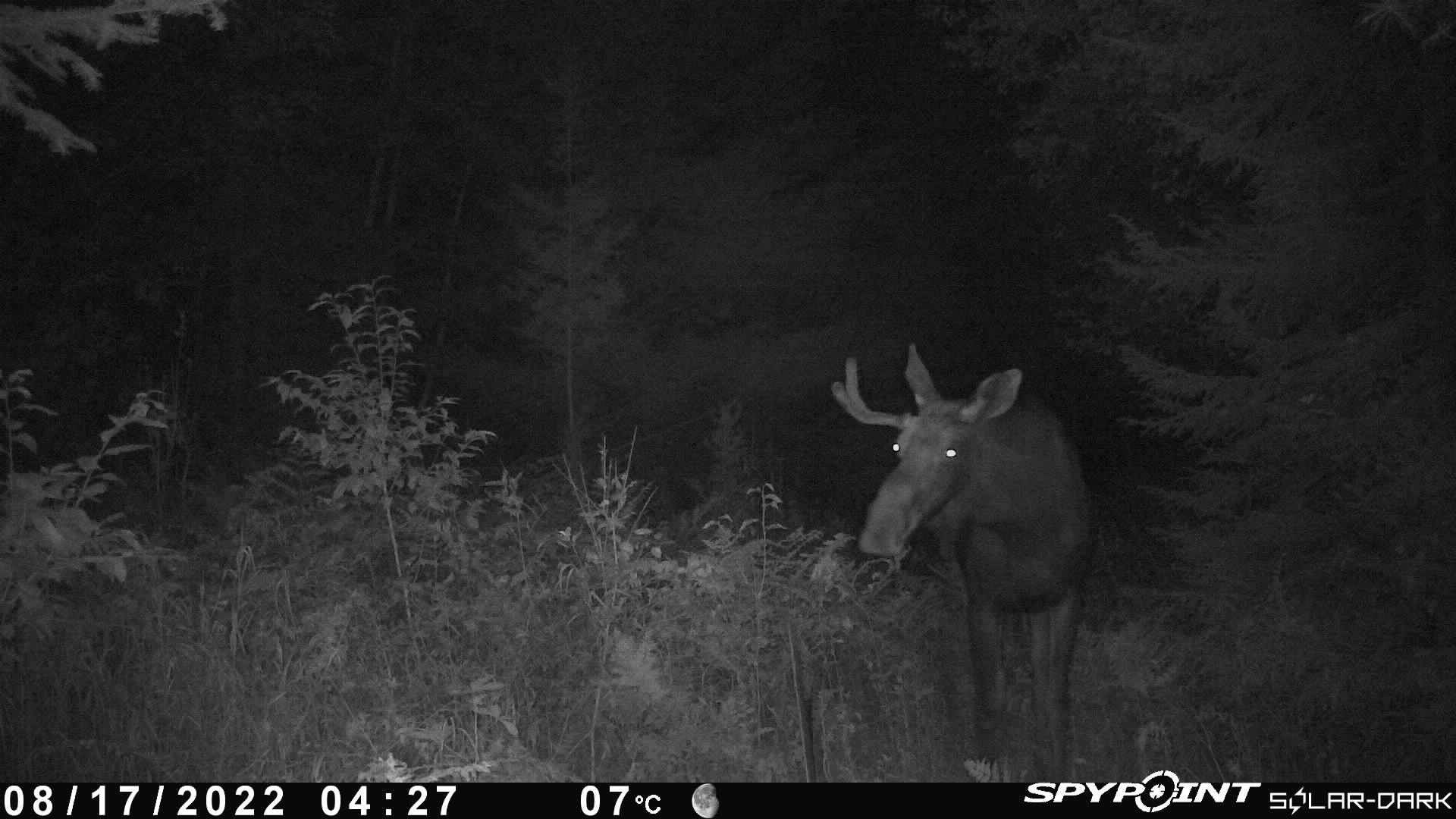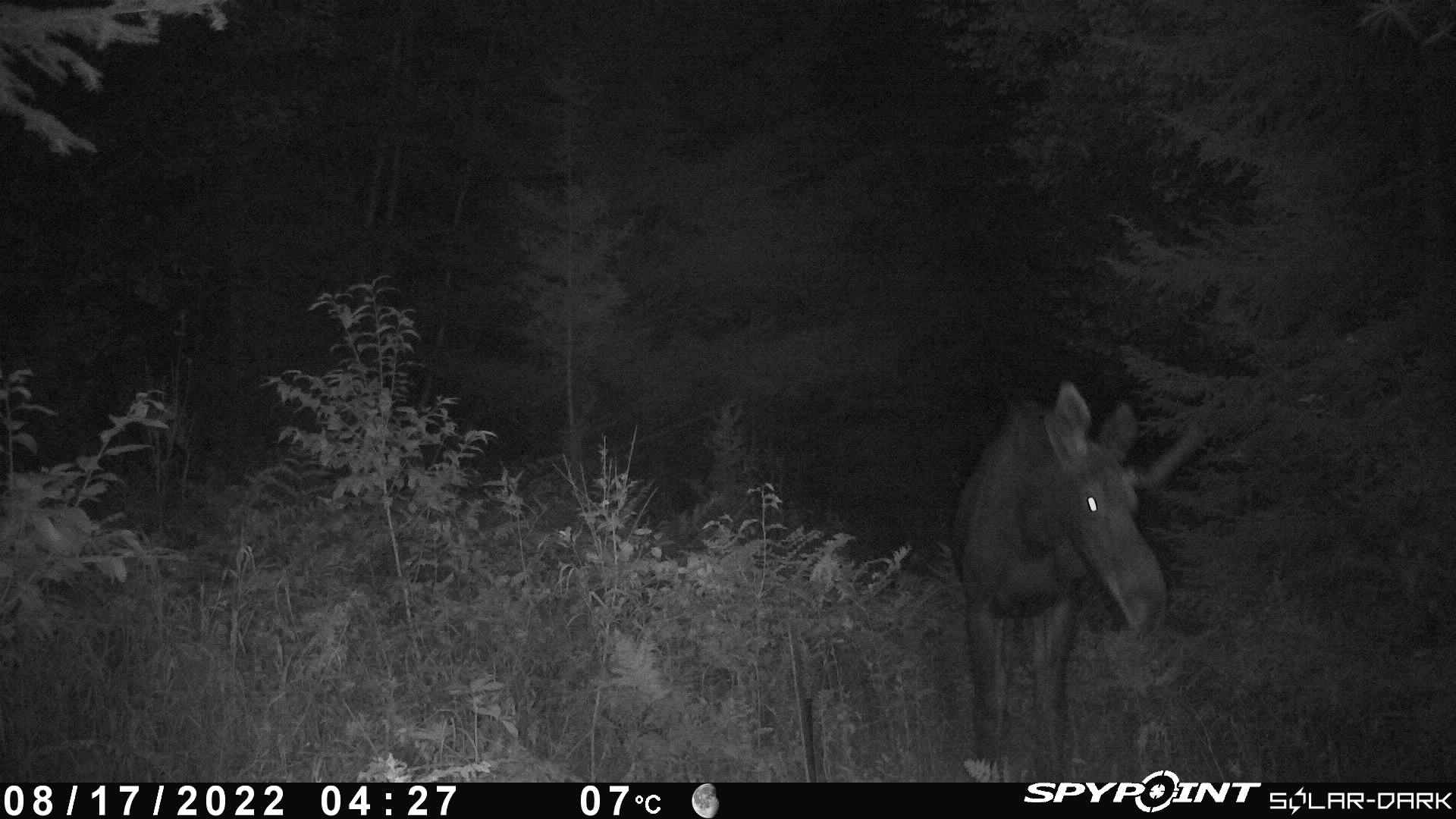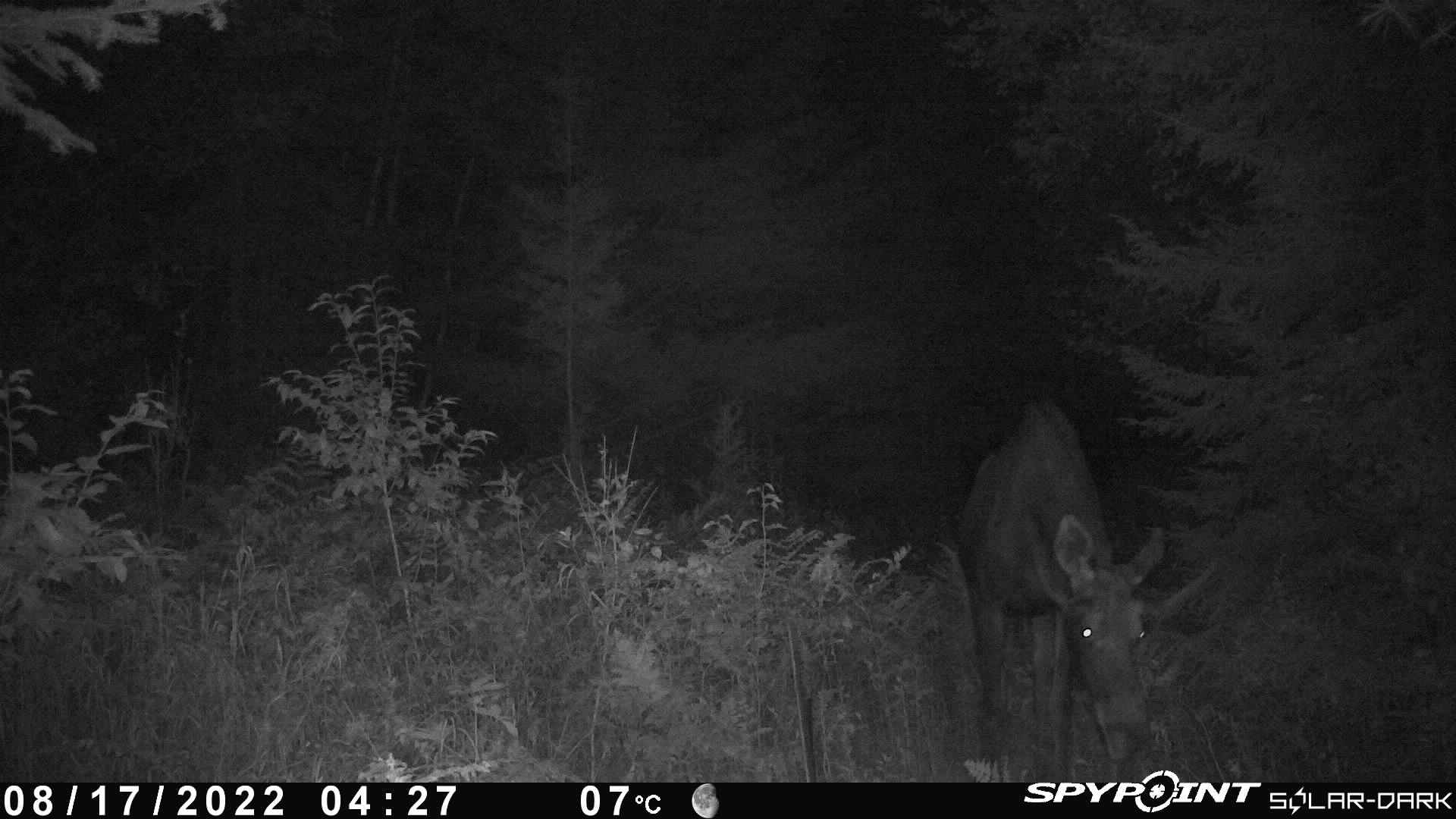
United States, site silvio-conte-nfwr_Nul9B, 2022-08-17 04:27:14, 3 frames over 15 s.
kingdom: Animalia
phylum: Chordata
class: Mammalia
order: Artiodactyla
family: Cervidae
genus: Alces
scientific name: Alces alces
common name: moose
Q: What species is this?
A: Moose (Alces alces).